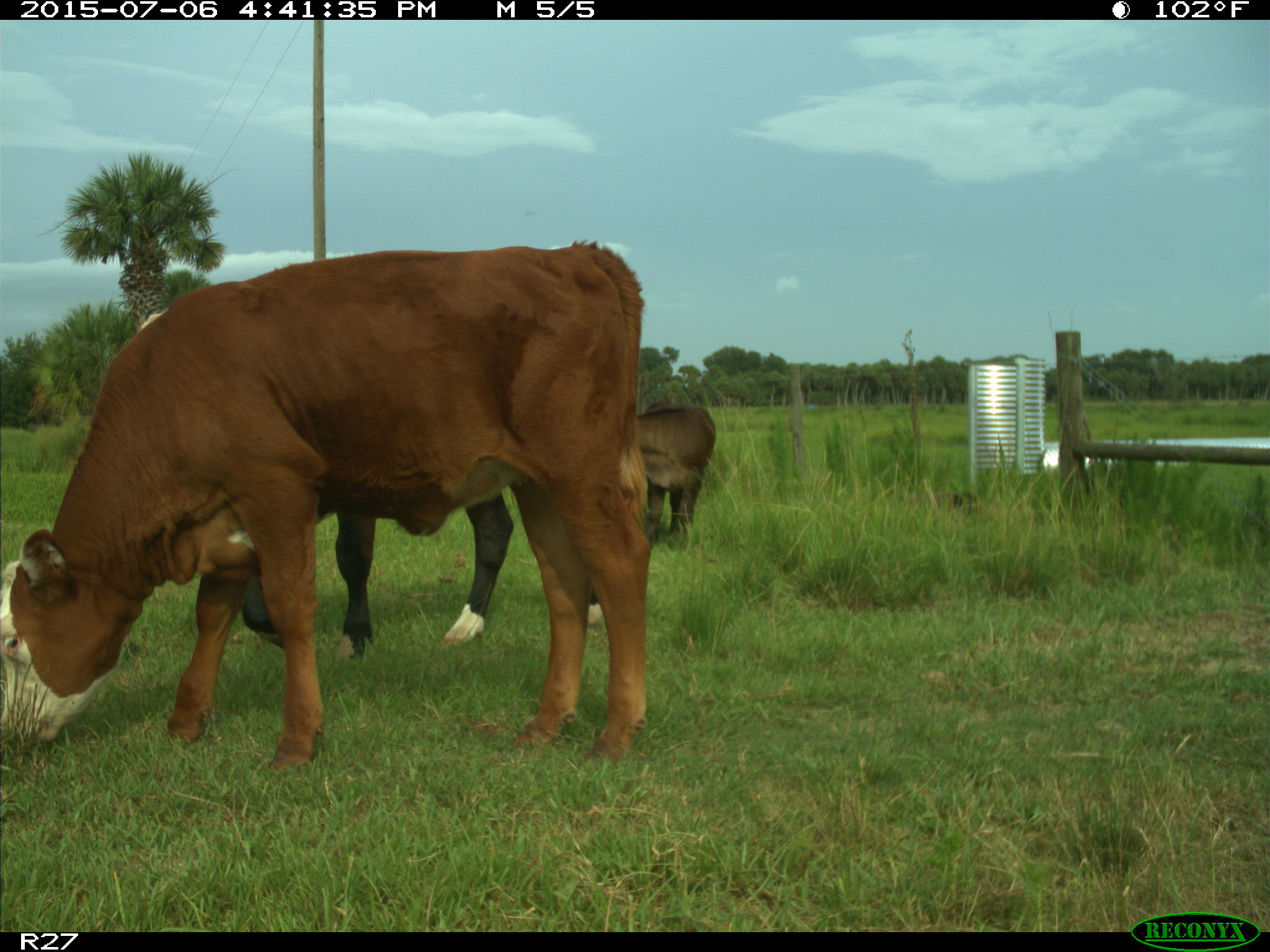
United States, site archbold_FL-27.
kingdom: Animalia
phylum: Chordata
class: Mammalia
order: Artiodactyla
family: Bovidae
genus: Bos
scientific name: Bos taurus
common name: domestic cow